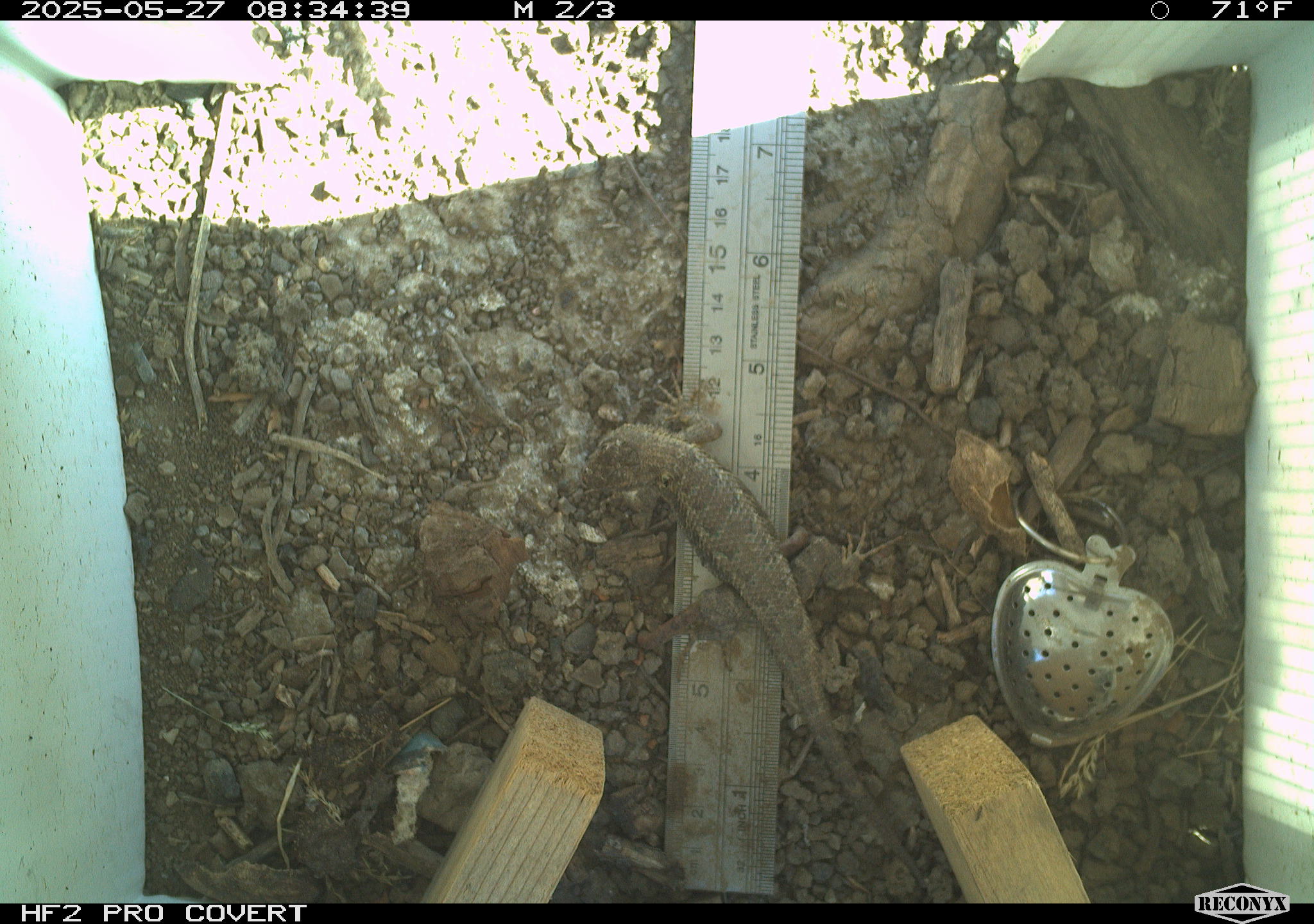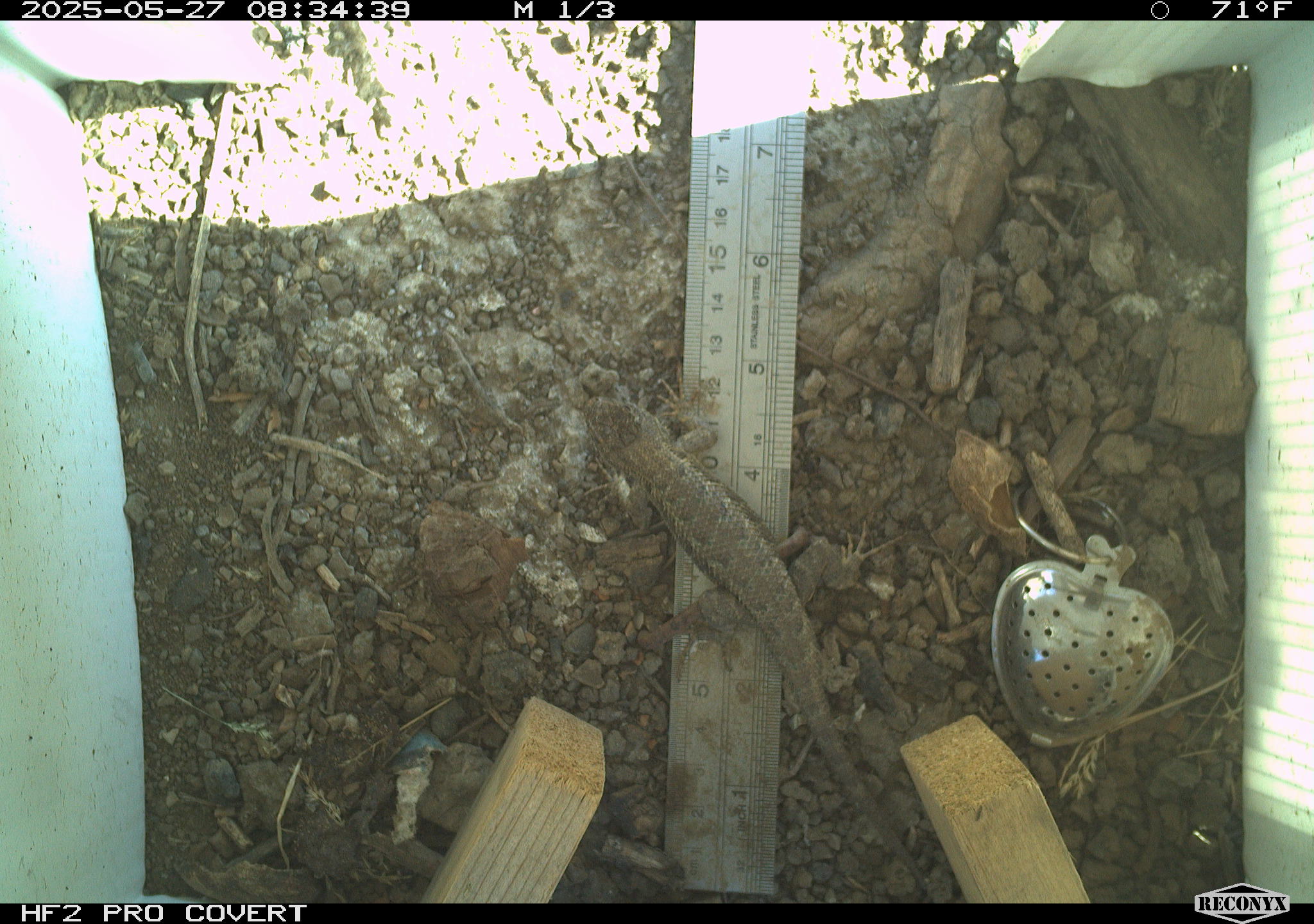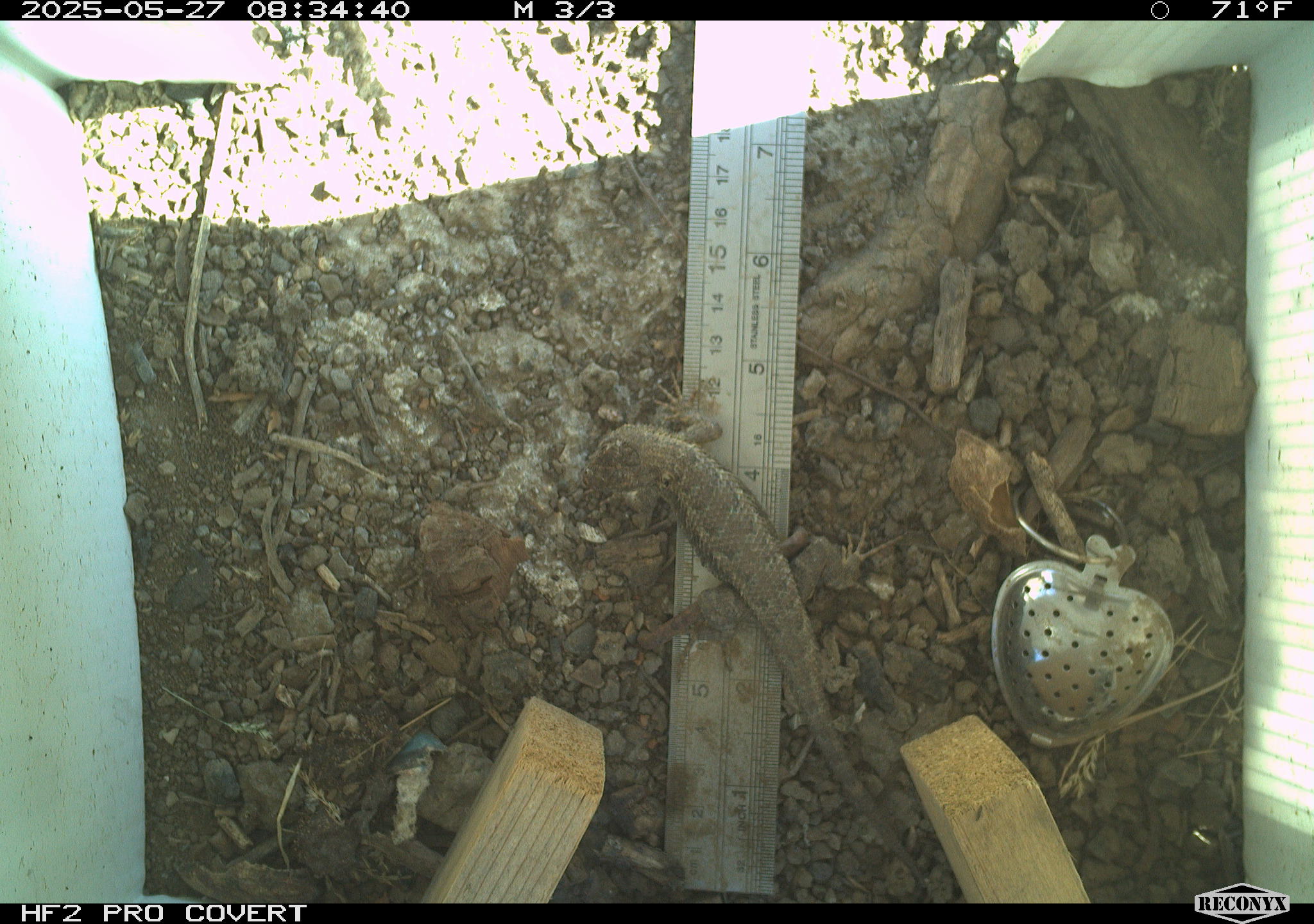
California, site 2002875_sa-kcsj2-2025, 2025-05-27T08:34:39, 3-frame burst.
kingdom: Animalia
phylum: Chordata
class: Reptilia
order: Squamata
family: Phrynosomatidae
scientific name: Phrynosomatidae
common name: north american spiny lizards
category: sceloporus/uta species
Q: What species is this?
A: Sceloporus/uta species (north american spiny lizards) (Phrynosomatidae).